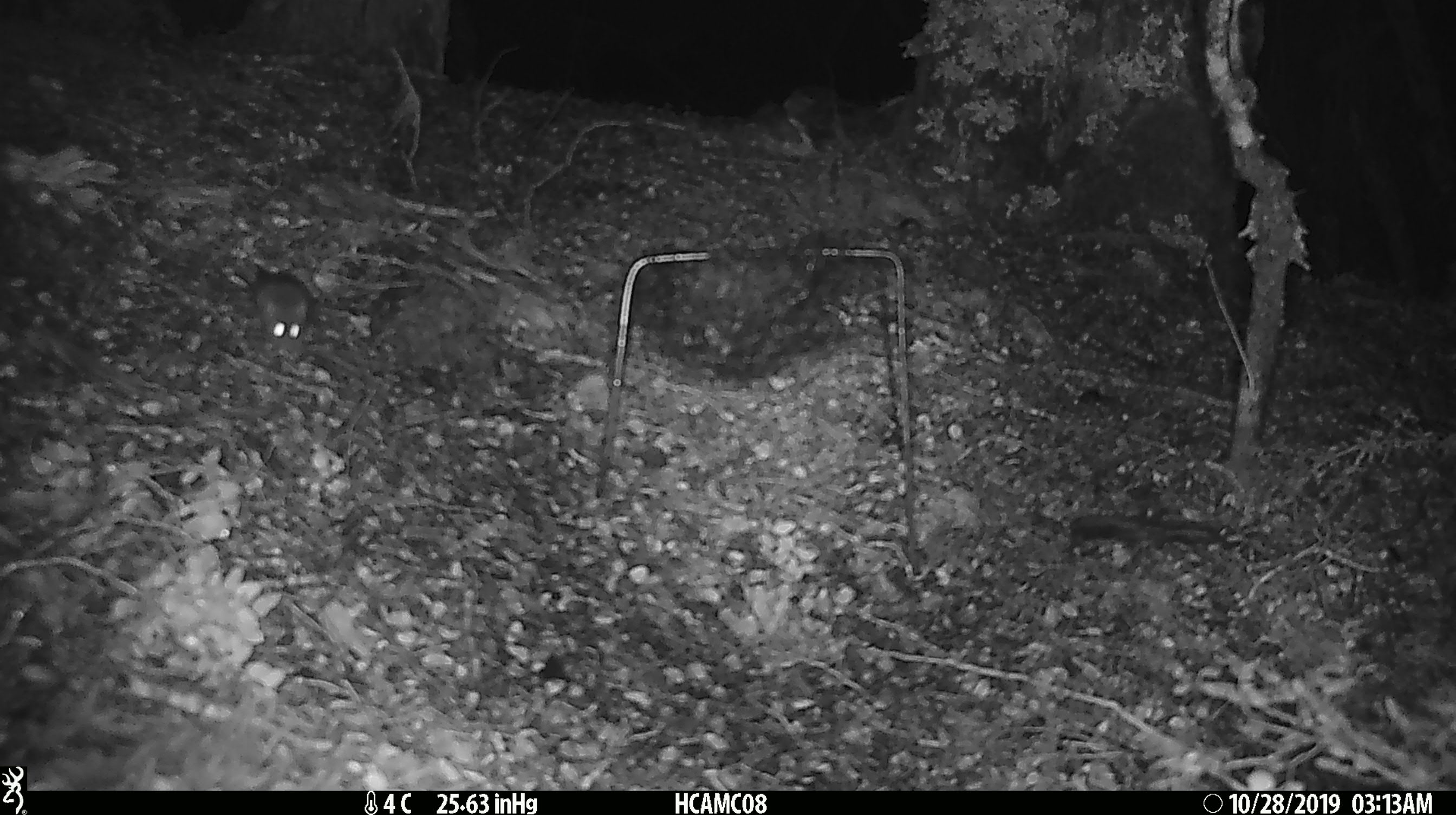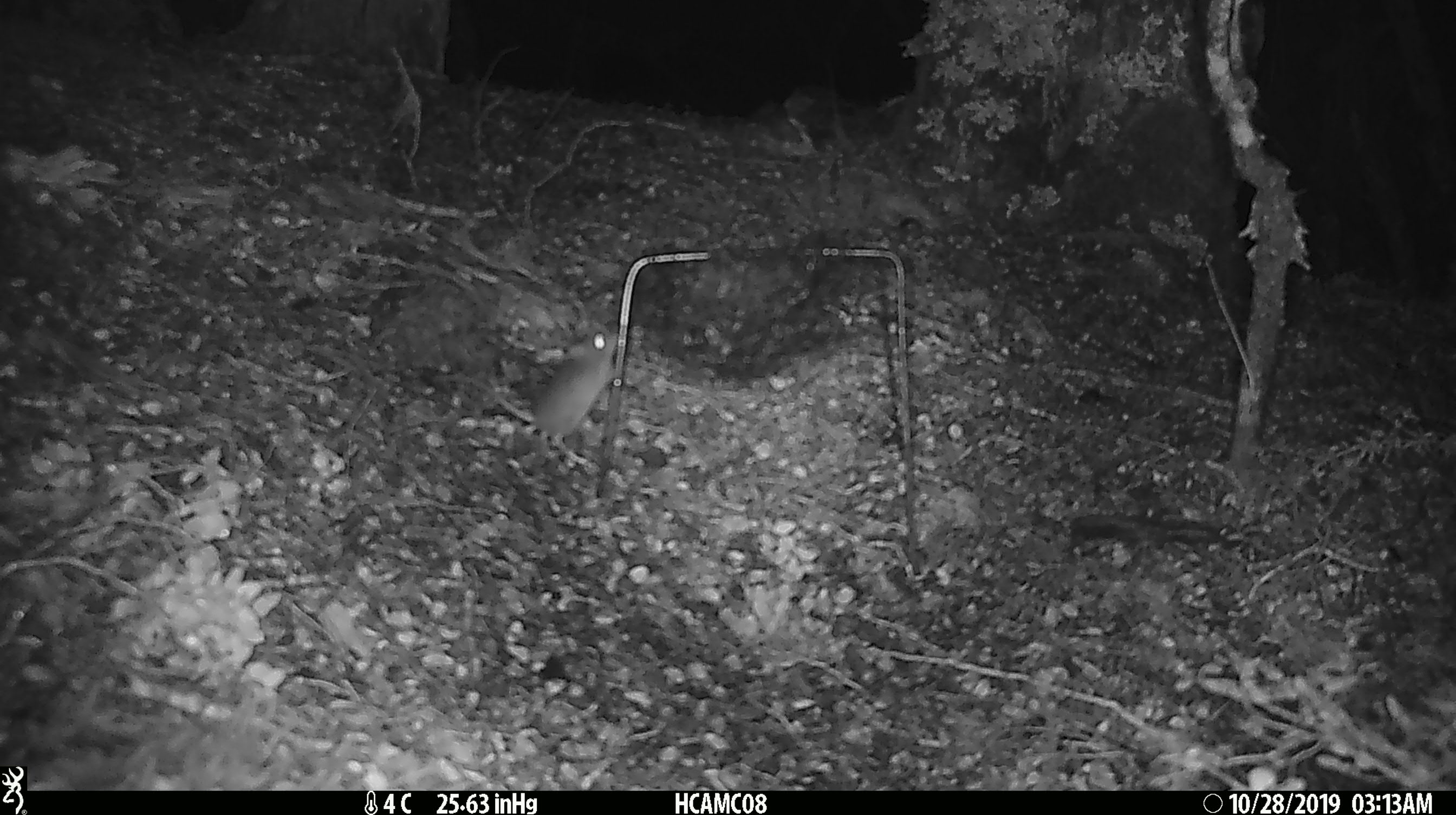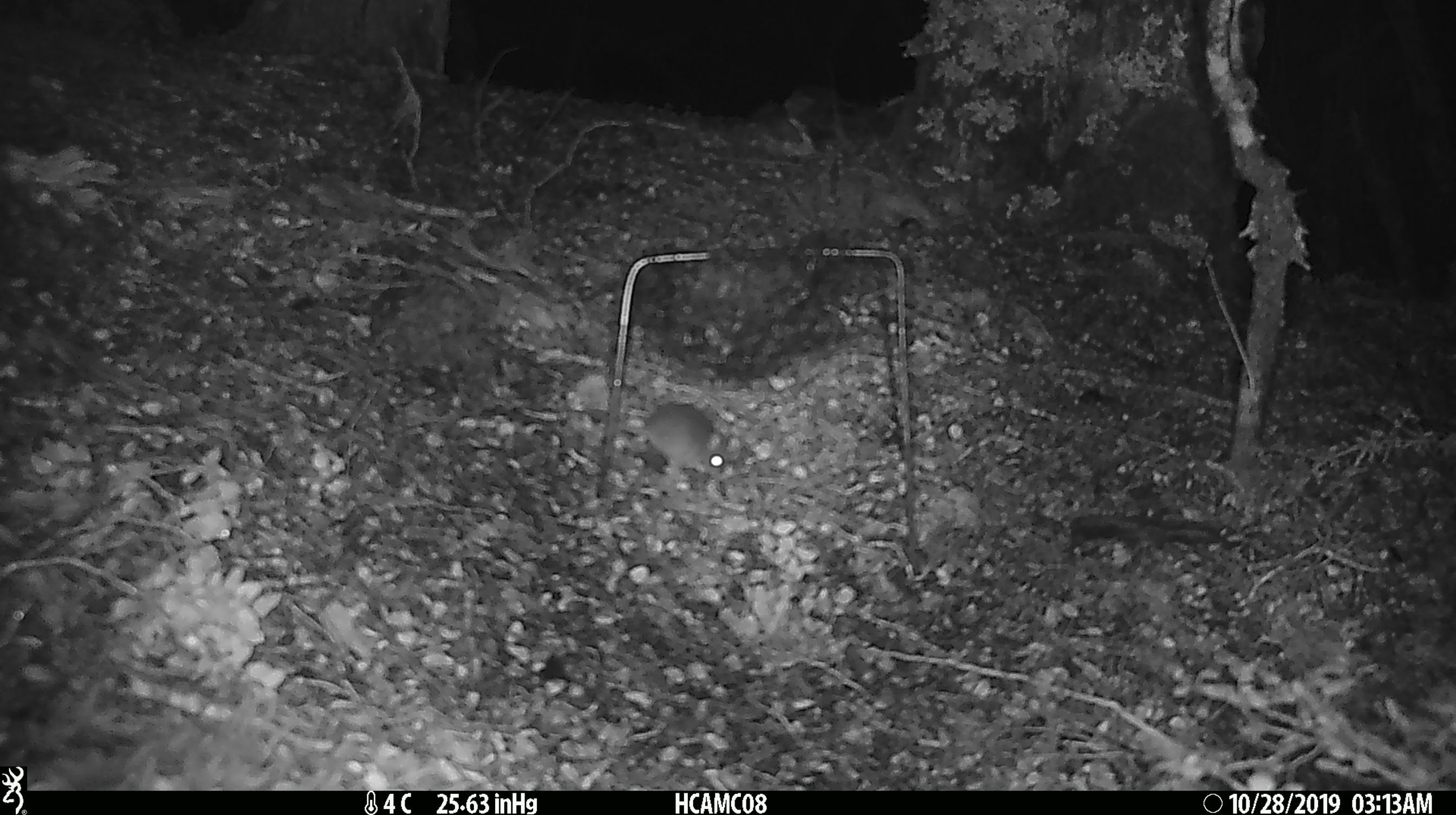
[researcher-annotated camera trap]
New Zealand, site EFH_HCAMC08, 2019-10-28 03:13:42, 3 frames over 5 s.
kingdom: Animalia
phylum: Chordata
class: Mammalia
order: Rodentia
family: Muridae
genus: Mus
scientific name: Mus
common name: mouse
Mouse (Mus).